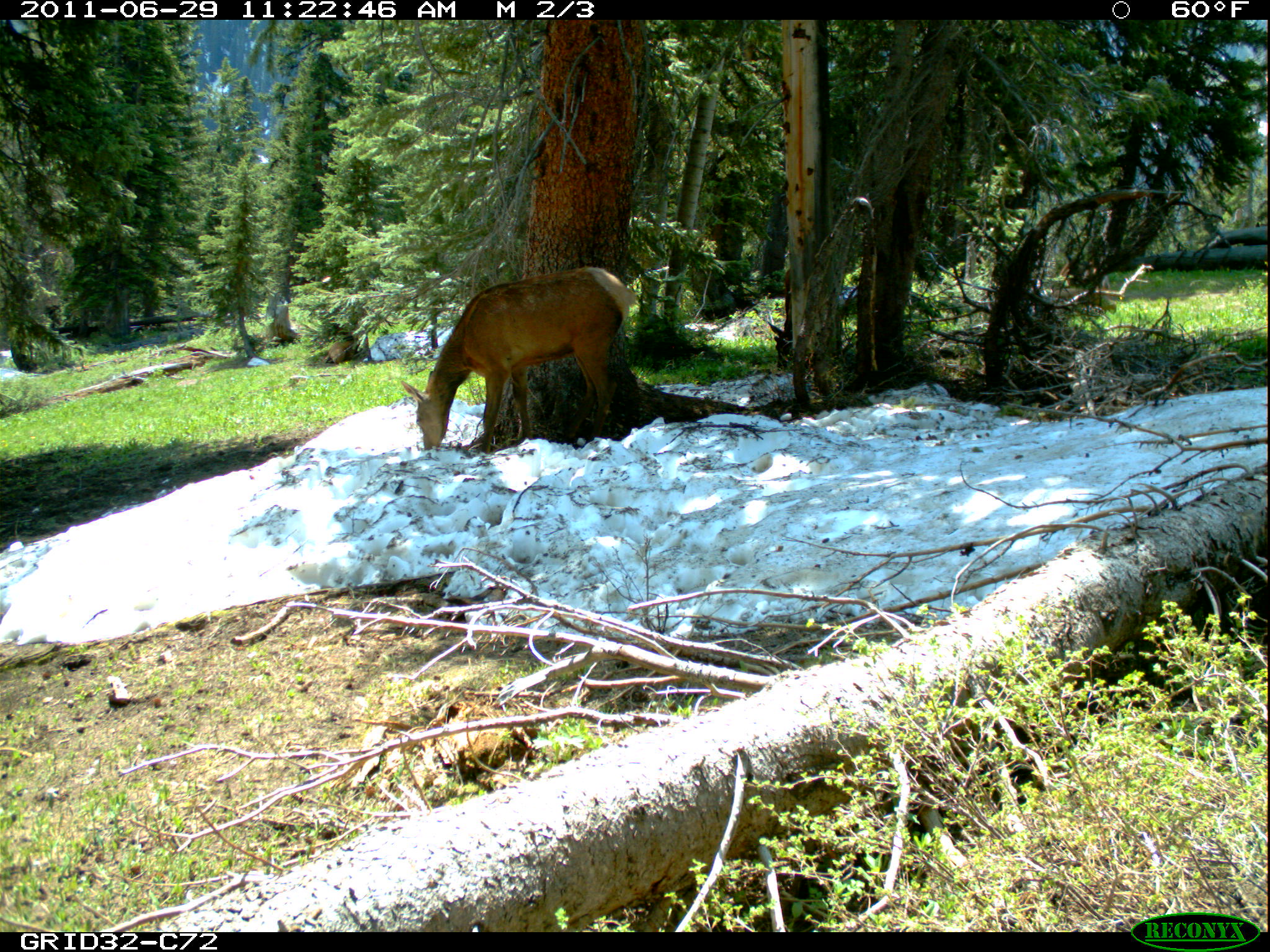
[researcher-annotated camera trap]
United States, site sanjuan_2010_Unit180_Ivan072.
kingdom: Animalia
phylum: Chordata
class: Mammalia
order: Artiodactyla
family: Cervidae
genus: Cervus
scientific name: Cervus elaphus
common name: red deer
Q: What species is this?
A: Cervus elaphus (red deer).